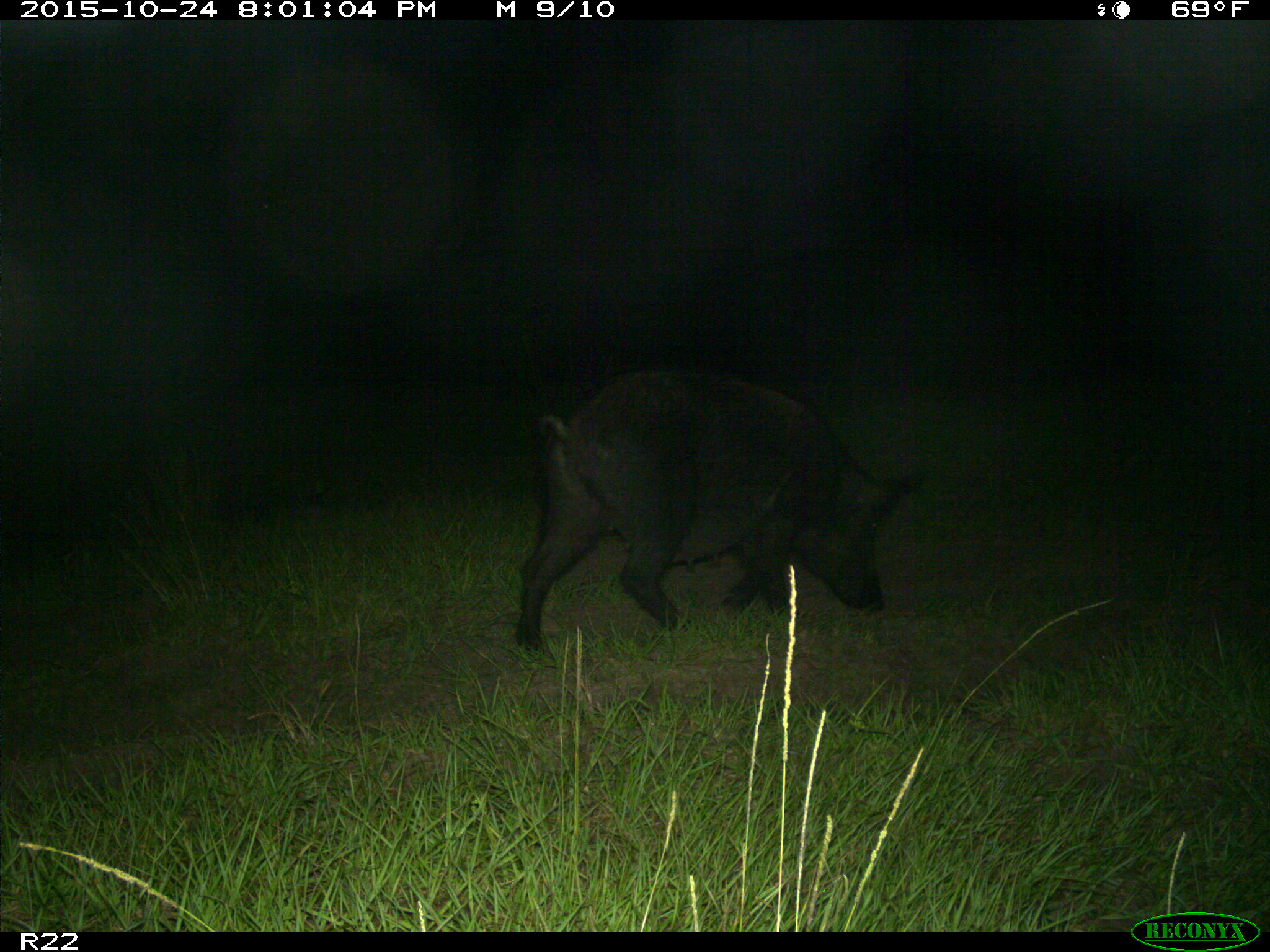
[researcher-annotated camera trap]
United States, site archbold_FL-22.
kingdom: Animalia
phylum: Chordata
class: Mammalia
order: Artiodactyla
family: Suidae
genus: Sus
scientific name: Sus scrofa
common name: wild boar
Sus scrofa (wild boar).